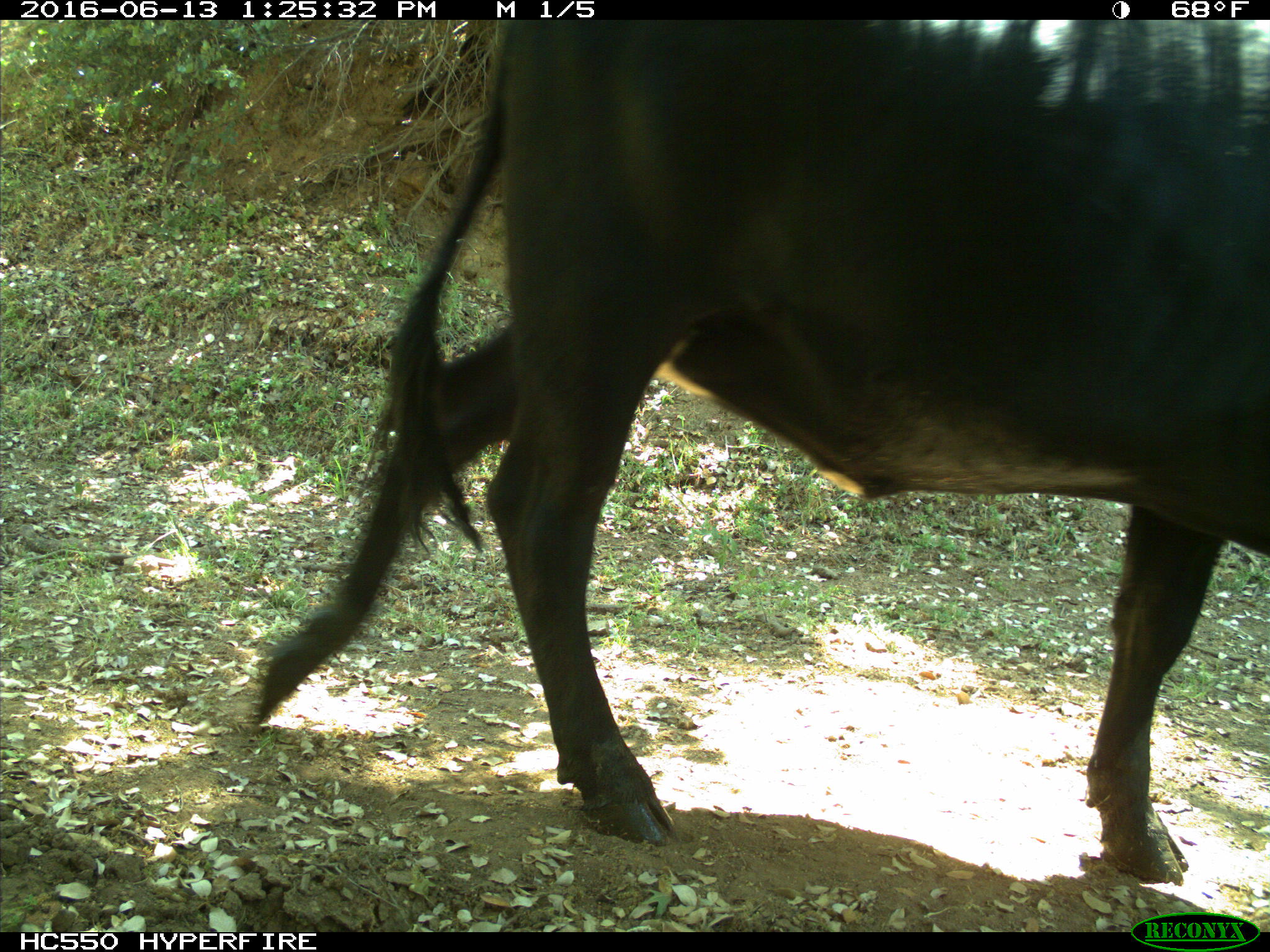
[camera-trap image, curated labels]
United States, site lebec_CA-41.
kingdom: Animalia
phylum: Chordata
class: Mammalia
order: Artiodactyla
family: Bovidae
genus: Bos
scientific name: Bos taurus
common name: domestic cow